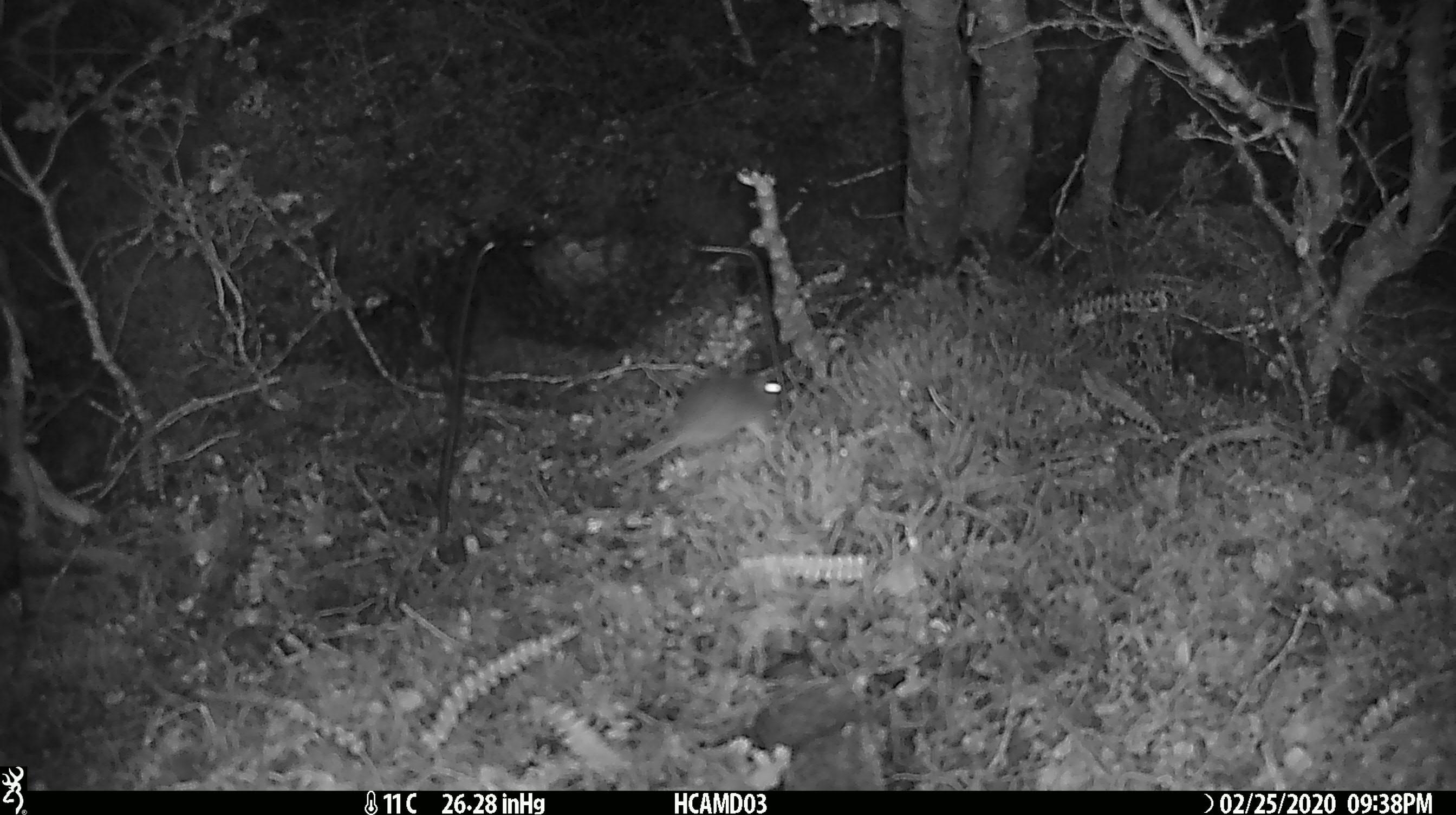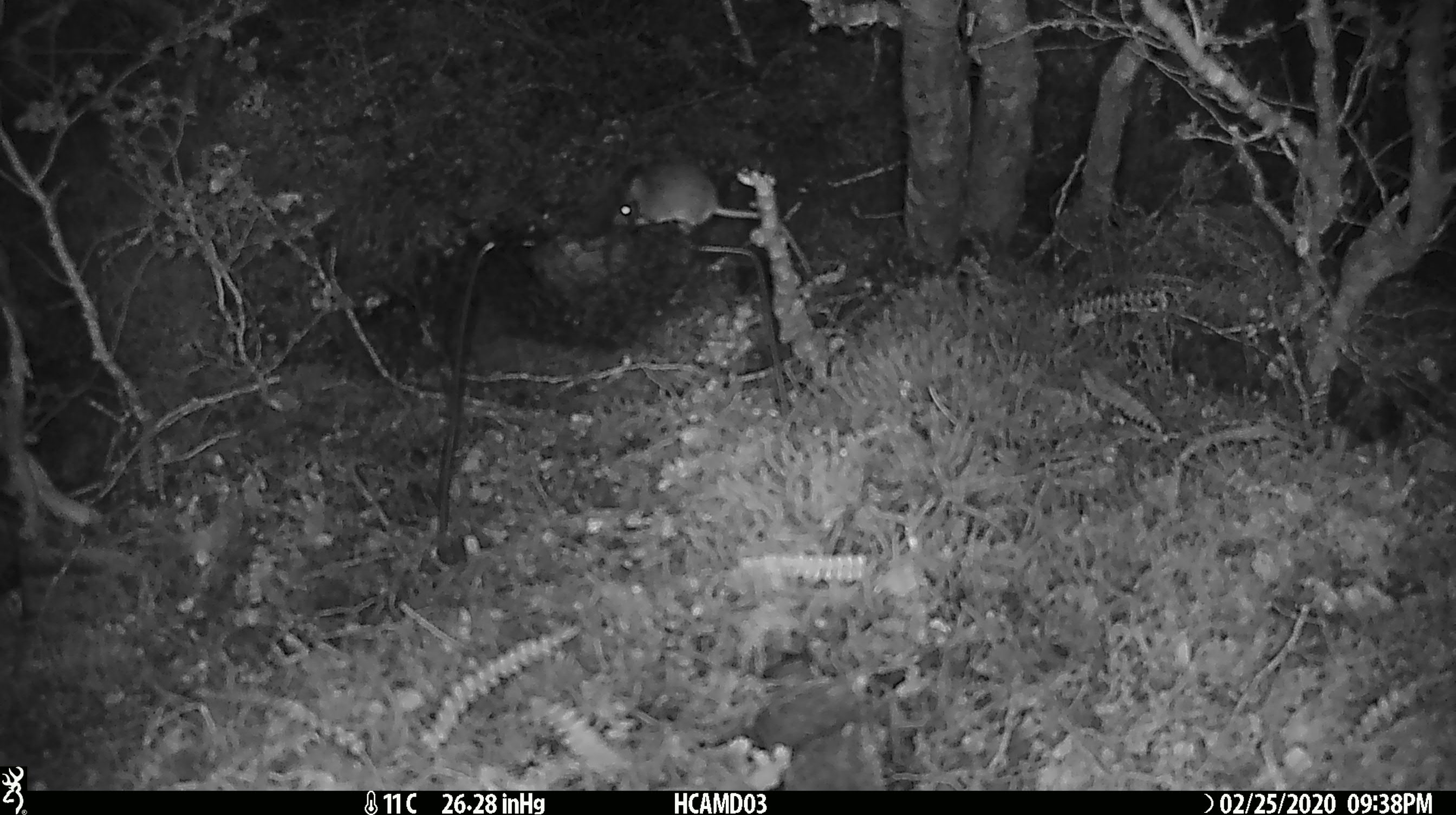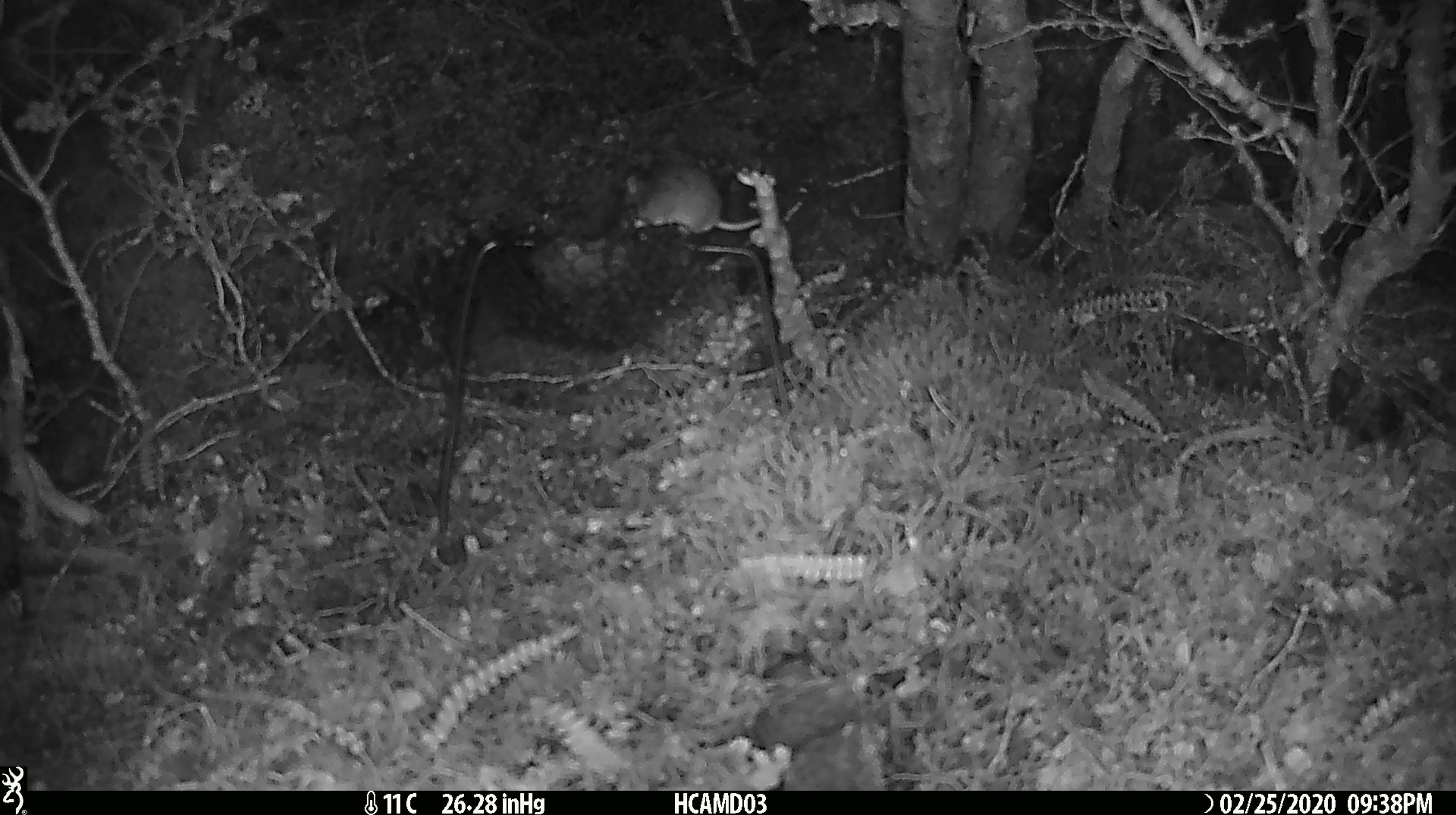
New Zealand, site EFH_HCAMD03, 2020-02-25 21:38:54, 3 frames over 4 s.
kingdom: Animalia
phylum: Chordata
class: Mammalia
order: Rodentia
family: Muridae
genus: Mus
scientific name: Mus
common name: mouse